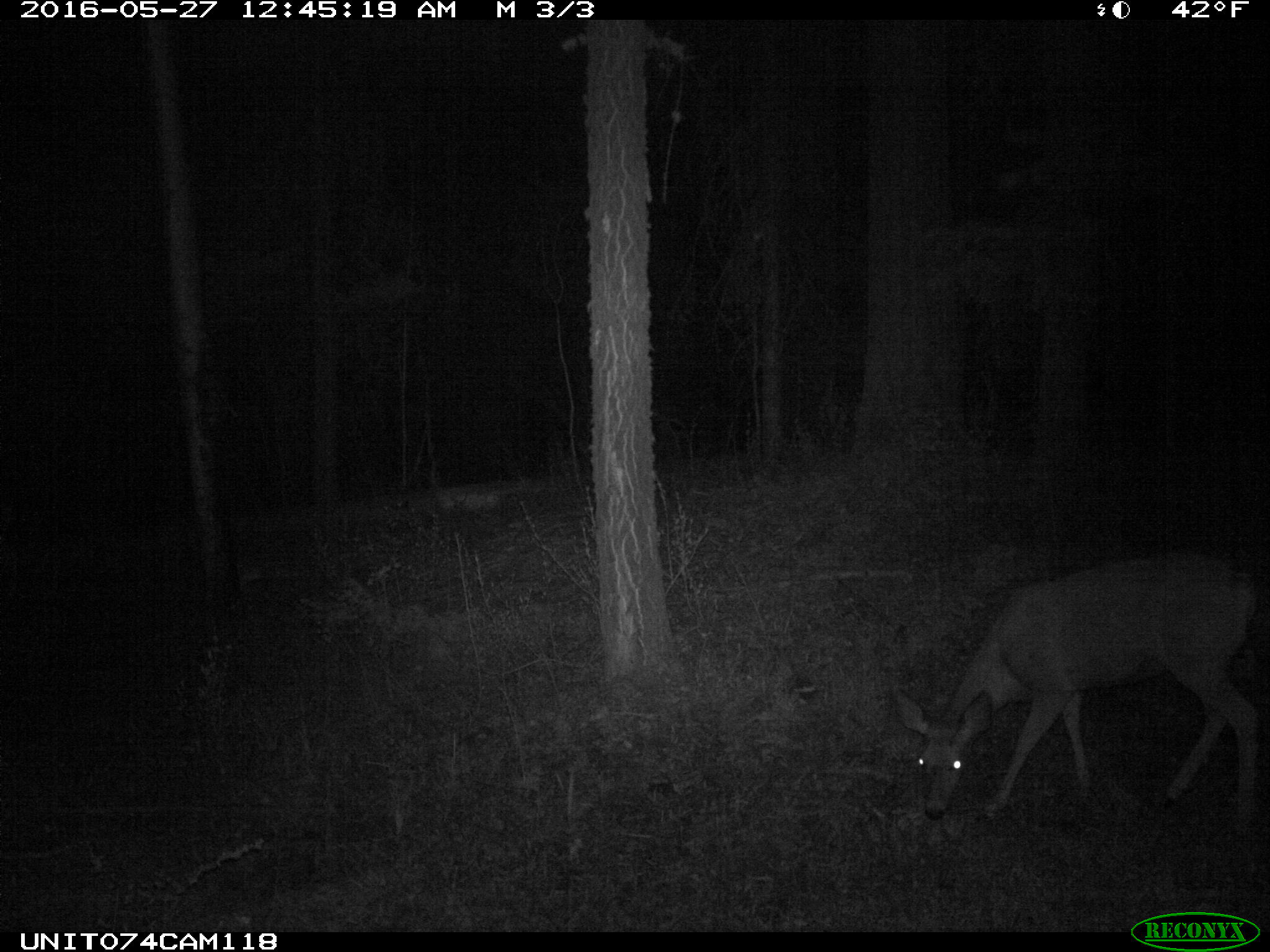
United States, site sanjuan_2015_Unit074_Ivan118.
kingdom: Animalia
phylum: Chordata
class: Mammalia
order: Artiodactyla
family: Cervidae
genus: Odocoileus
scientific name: Odocoileus hemionus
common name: mule deer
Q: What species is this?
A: Odocoileus hemionus (mule deer).